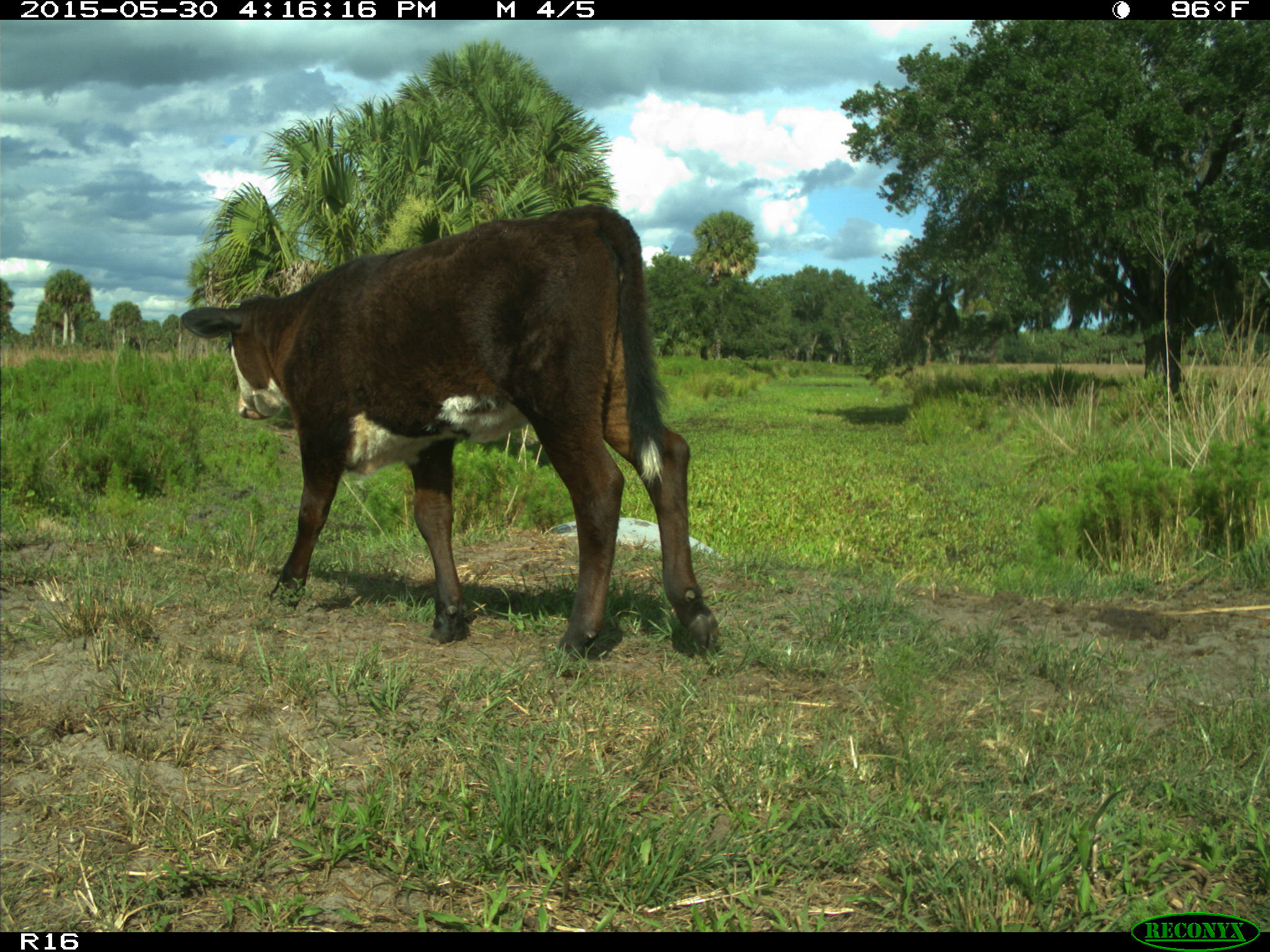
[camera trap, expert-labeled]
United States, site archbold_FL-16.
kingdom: Animalia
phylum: Chordata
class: Mammalia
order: Artiodactyla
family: Bovidae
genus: Bos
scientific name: Bos taurus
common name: domestic cow